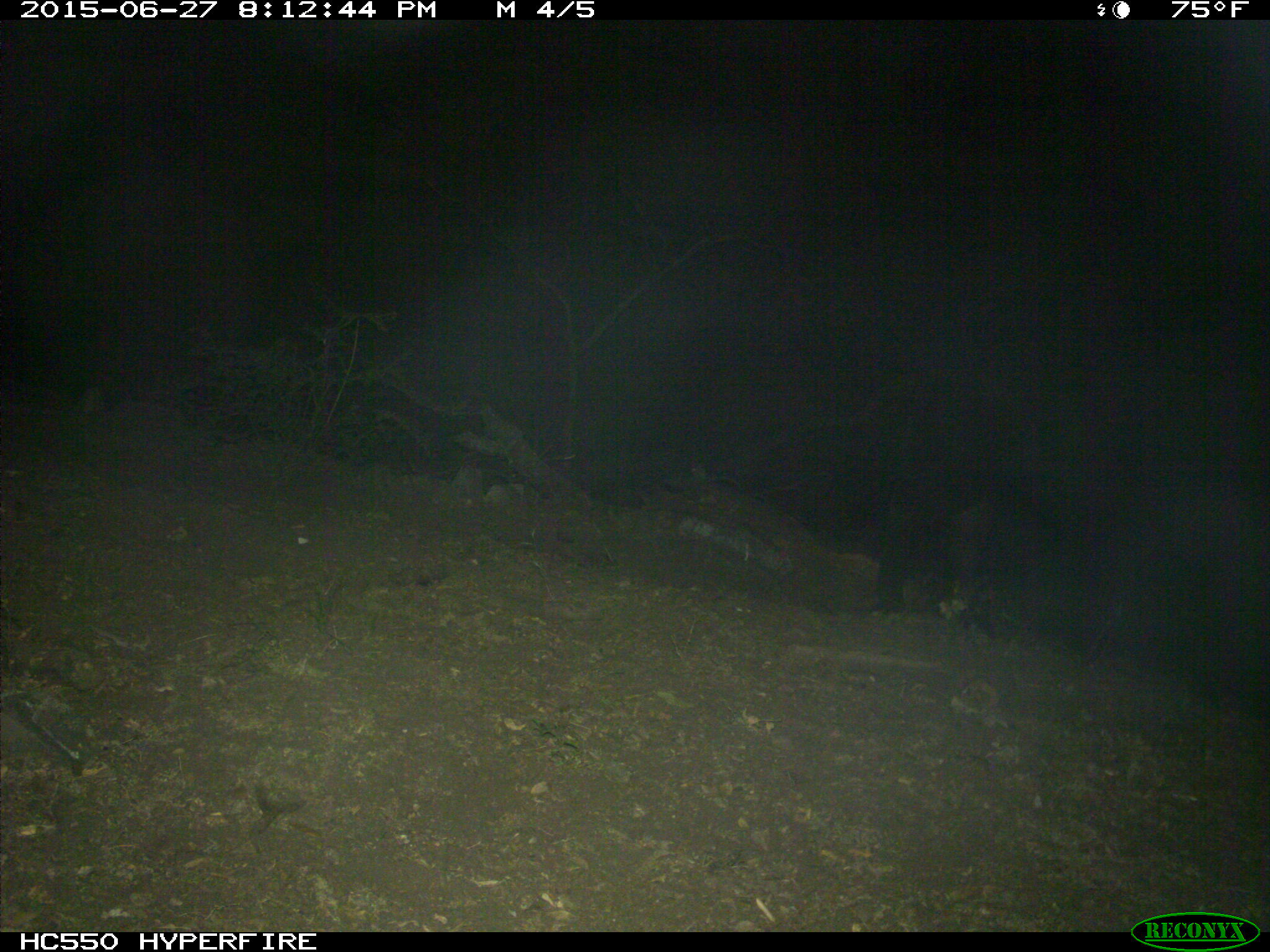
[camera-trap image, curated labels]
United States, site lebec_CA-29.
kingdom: Animalia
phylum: Chordata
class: Mammalia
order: Artiodactyla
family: Bovidae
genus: Bos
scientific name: Bos taurus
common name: domestic cow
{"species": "Bos taurus (domestic cow)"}